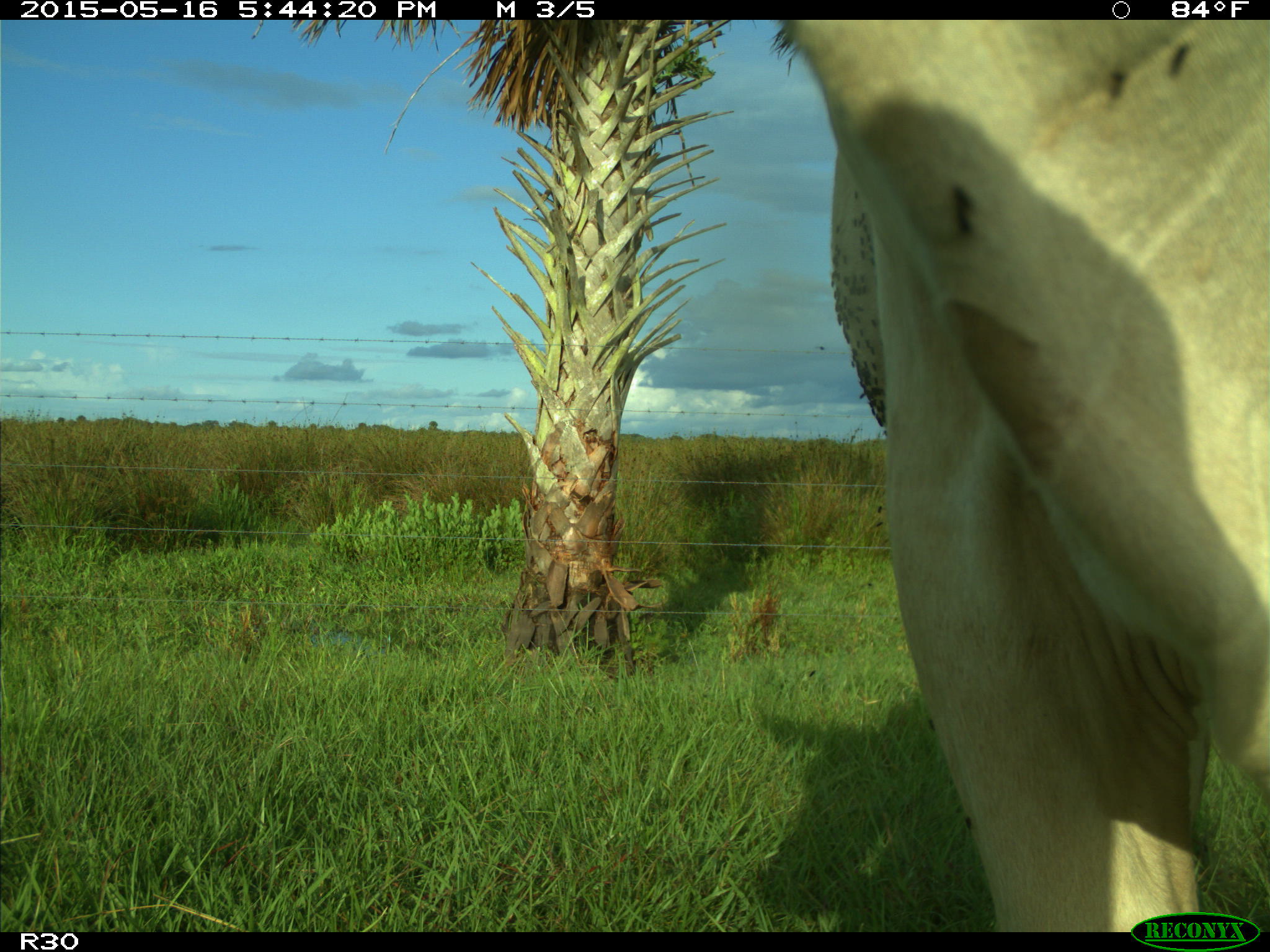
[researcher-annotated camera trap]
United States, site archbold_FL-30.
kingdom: Animalia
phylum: Chordata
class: Mammalia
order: Artiodactyla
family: Bovidae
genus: Bos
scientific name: Bos taurus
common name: domestic cow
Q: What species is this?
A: Bos taurus (domestic cow).